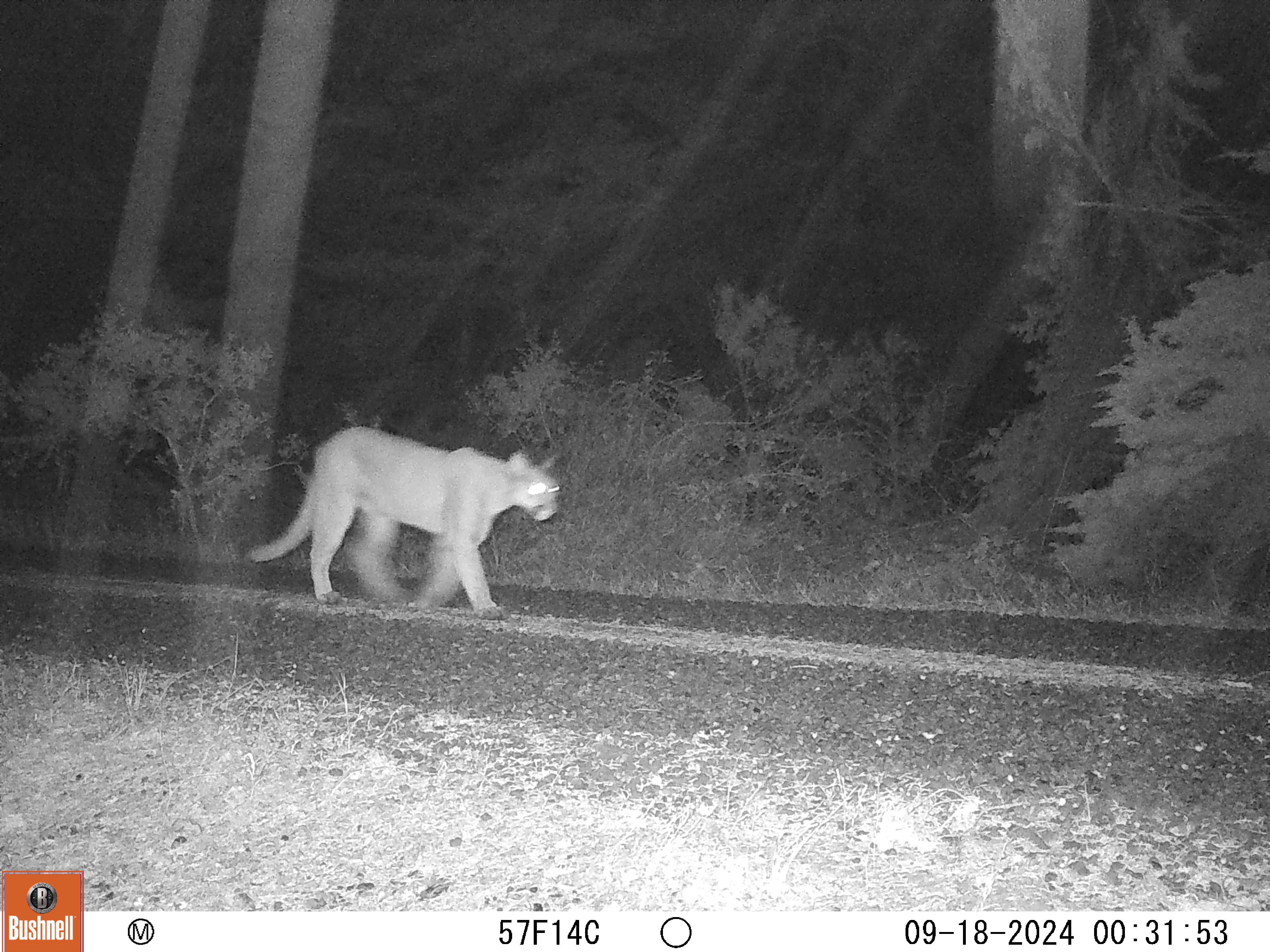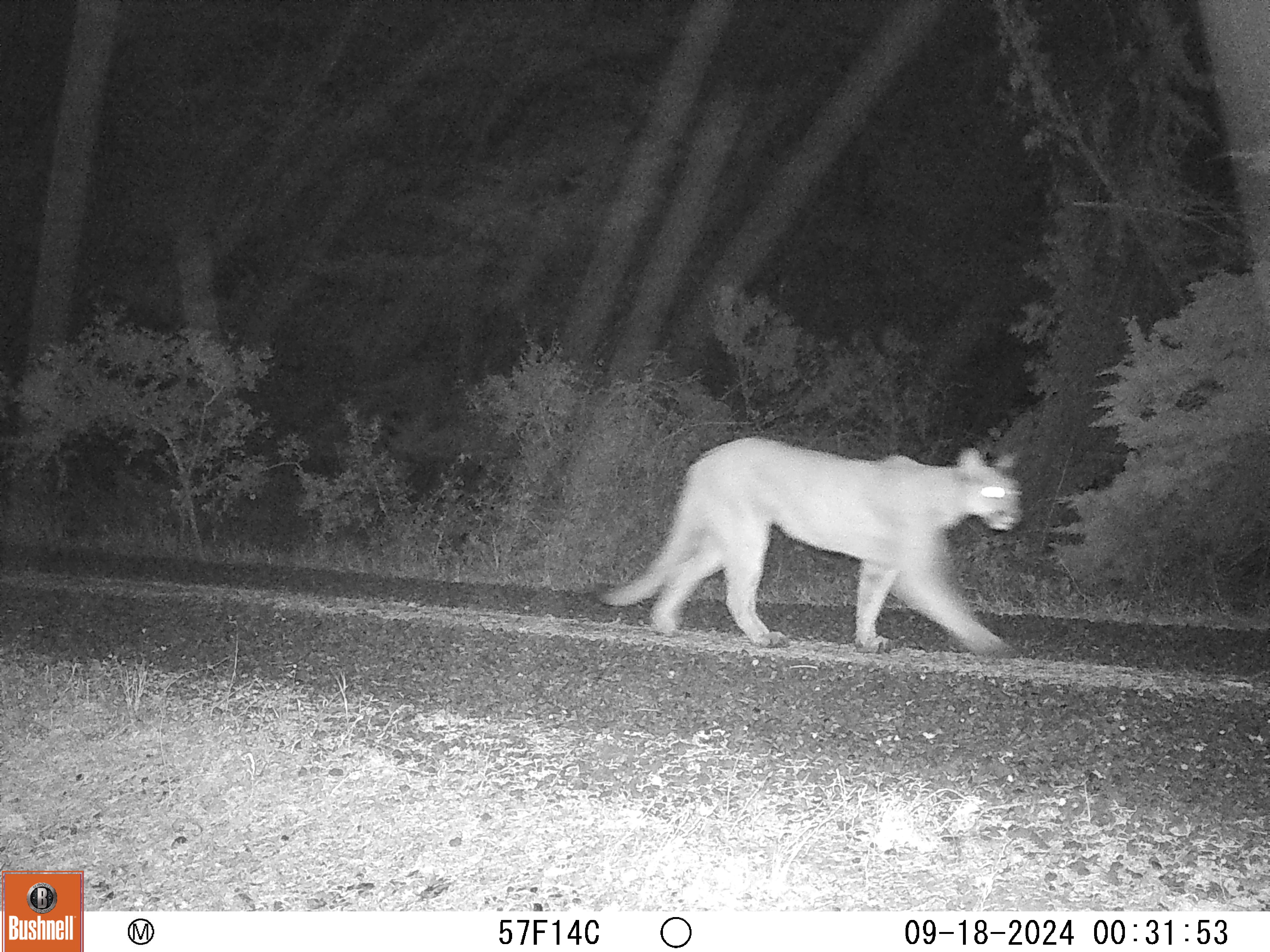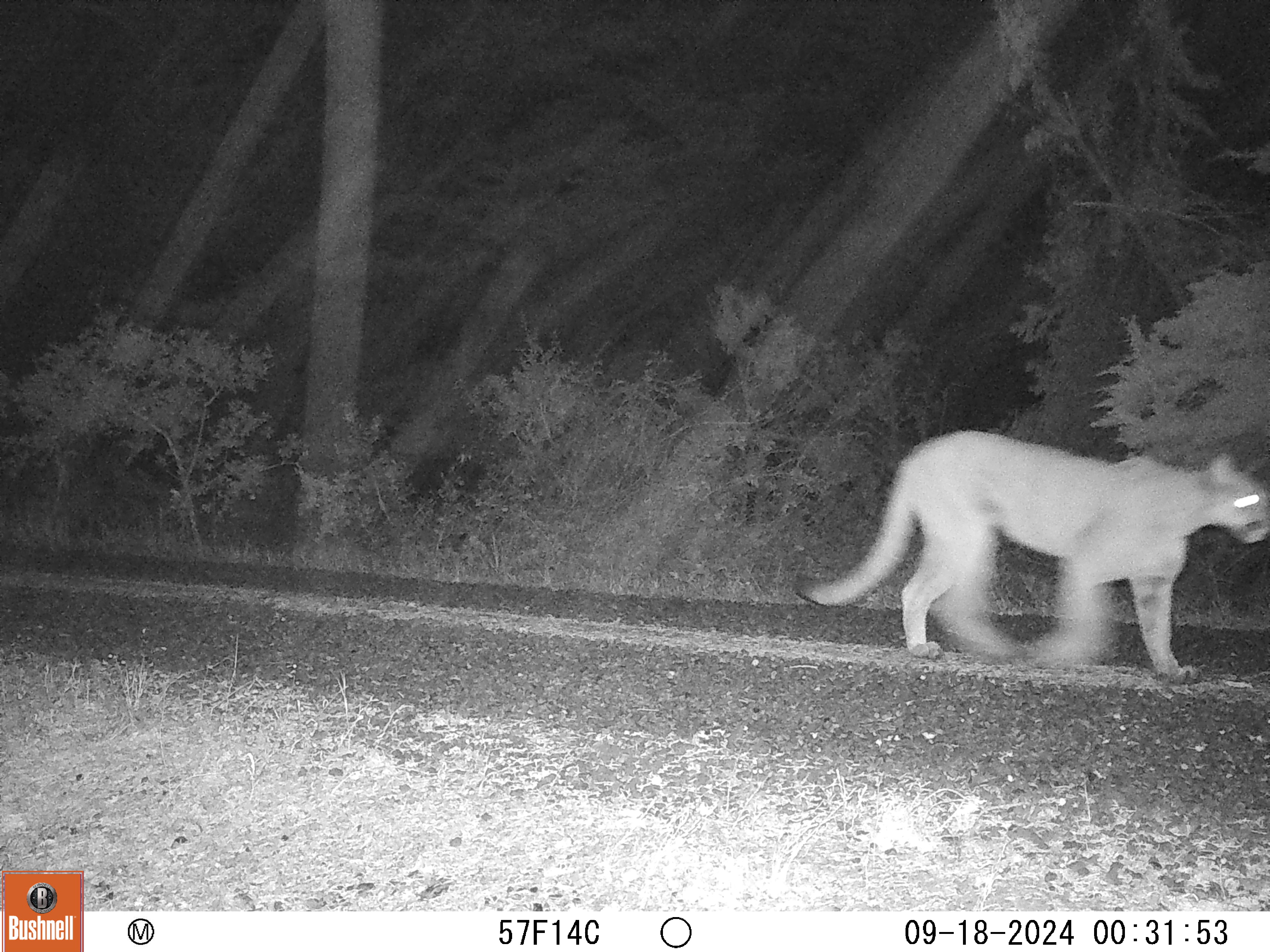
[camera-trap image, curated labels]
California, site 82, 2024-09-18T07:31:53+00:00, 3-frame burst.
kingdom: Animalia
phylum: Chordata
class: Mammalia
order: Carnivora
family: Felidae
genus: Puma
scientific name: Puma concolor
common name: puma